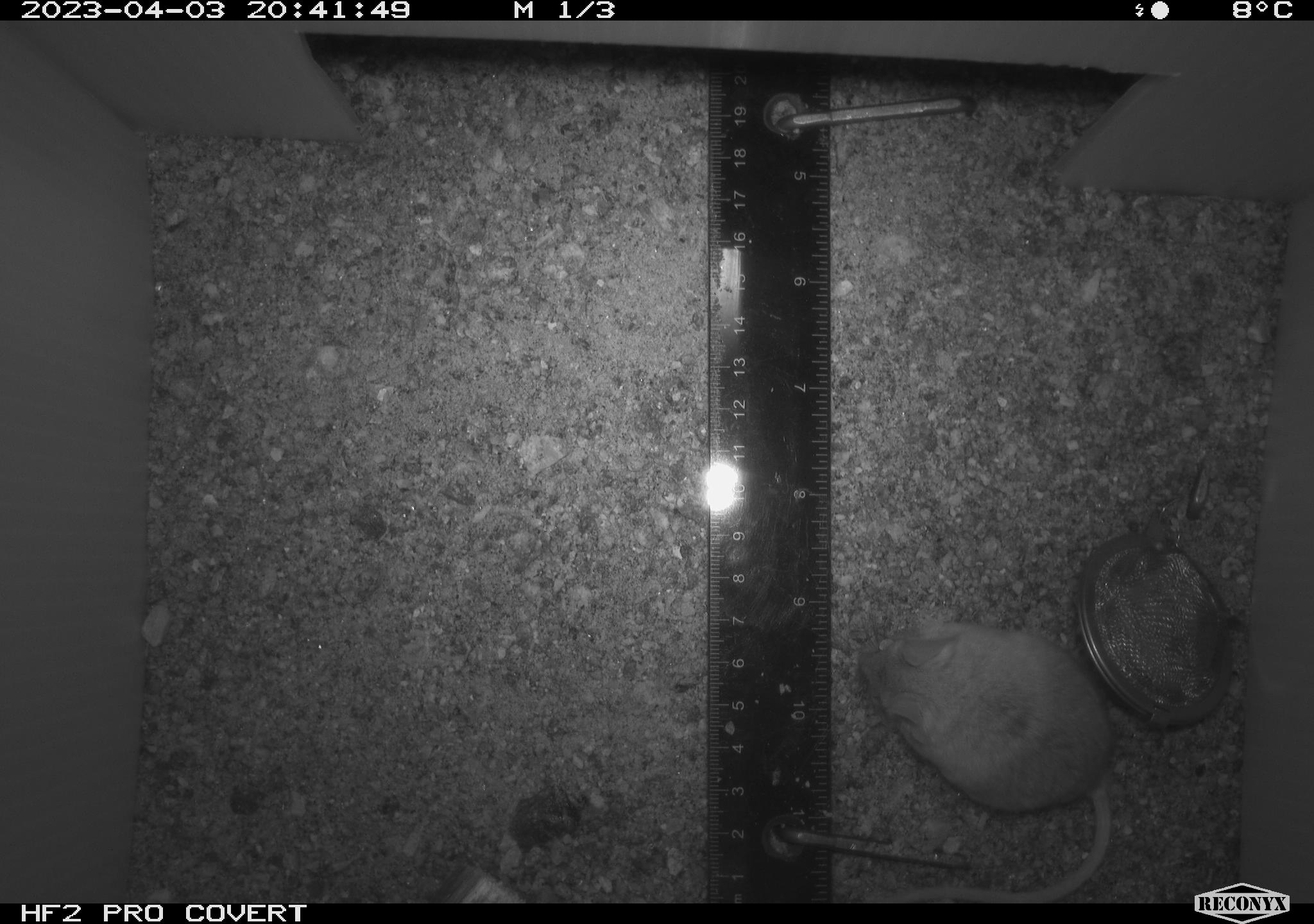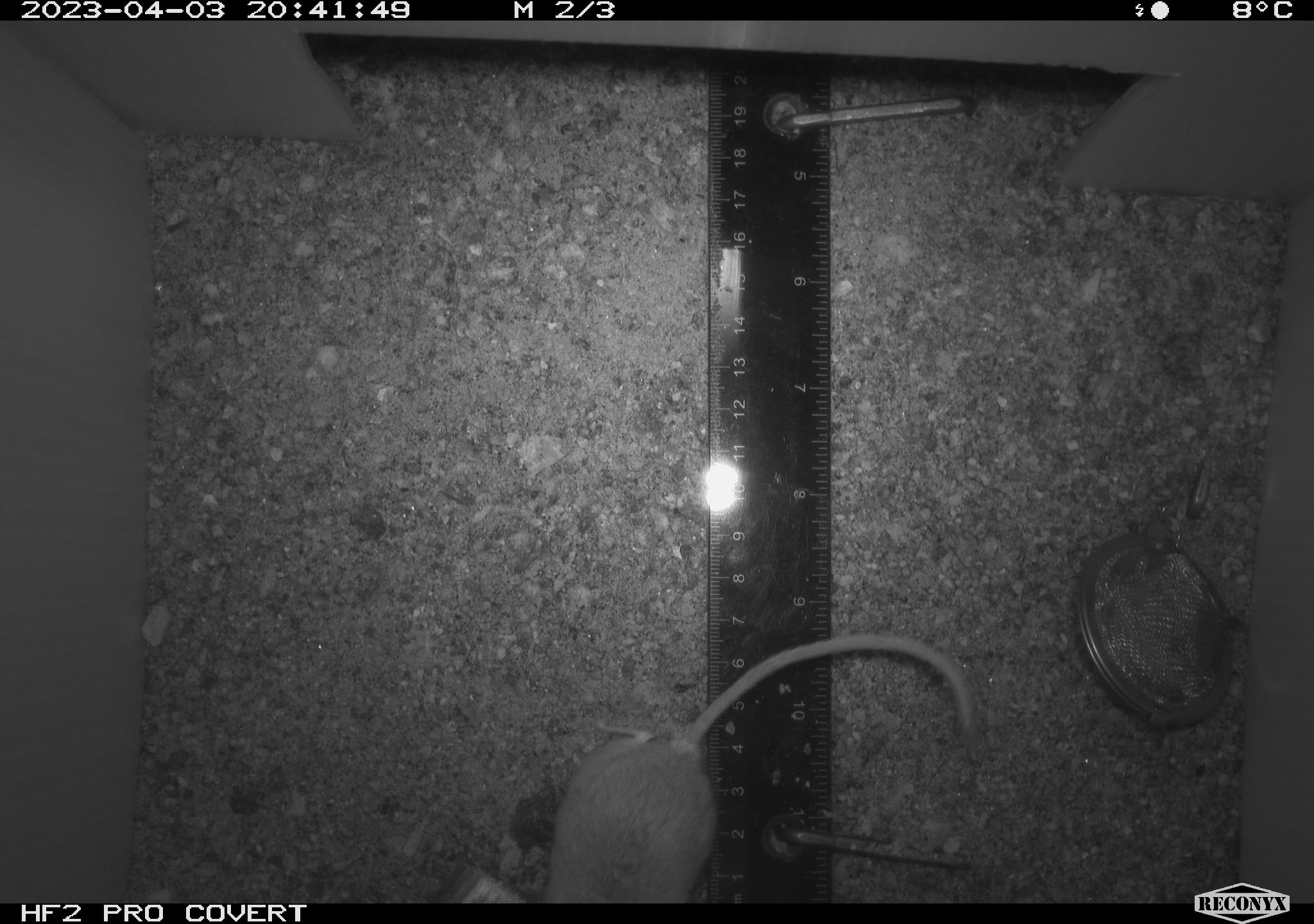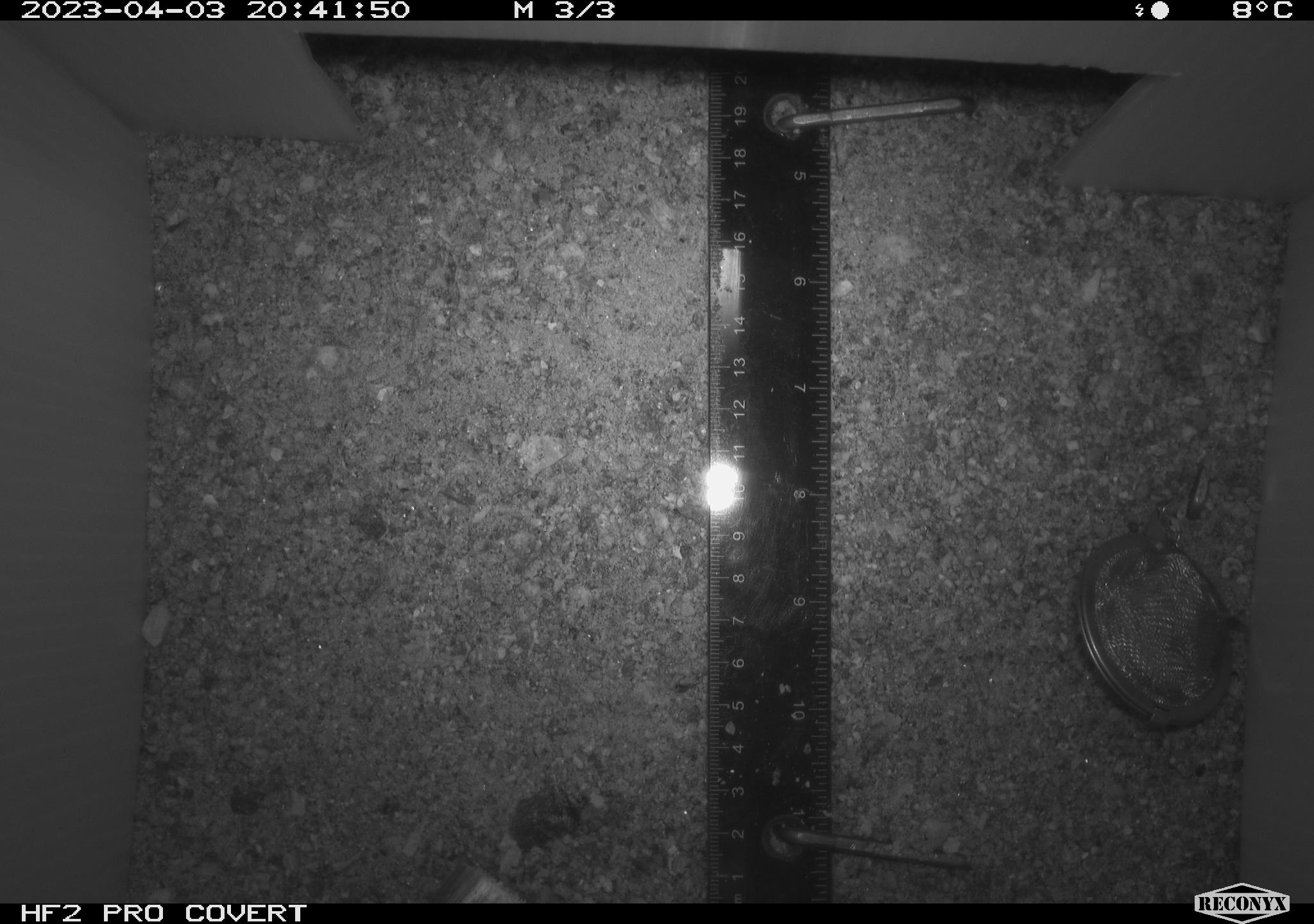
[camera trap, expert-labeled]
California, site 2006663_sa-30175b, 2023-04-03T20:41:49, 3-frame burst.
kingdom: Animalia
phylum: Chordata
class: Mammalia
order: Rodentia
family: Cricetidae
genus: Peromyscus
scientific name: Peromyscus eremicus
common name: cactus mouse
Cactus mouse (Peromyscus eremicus).